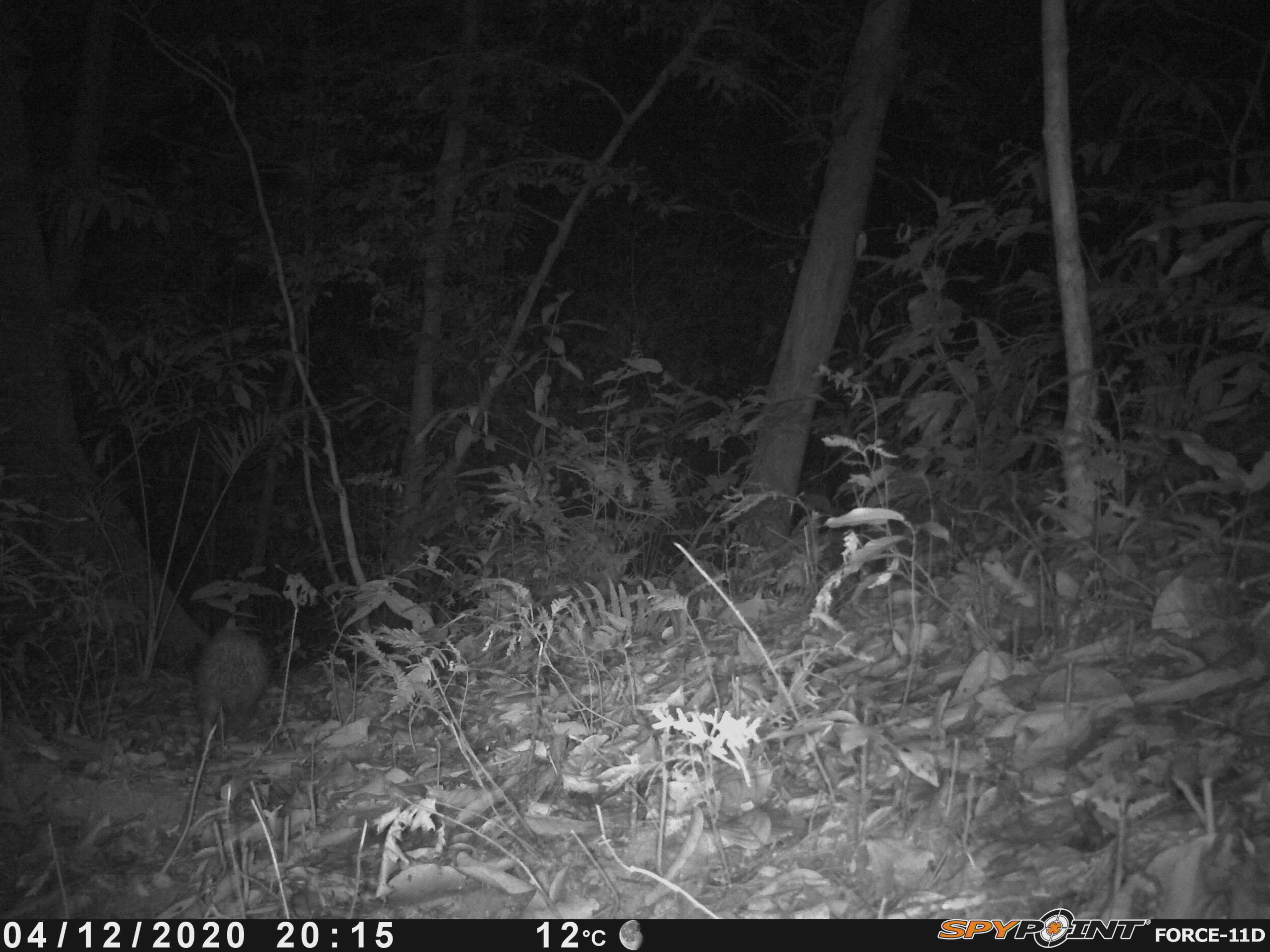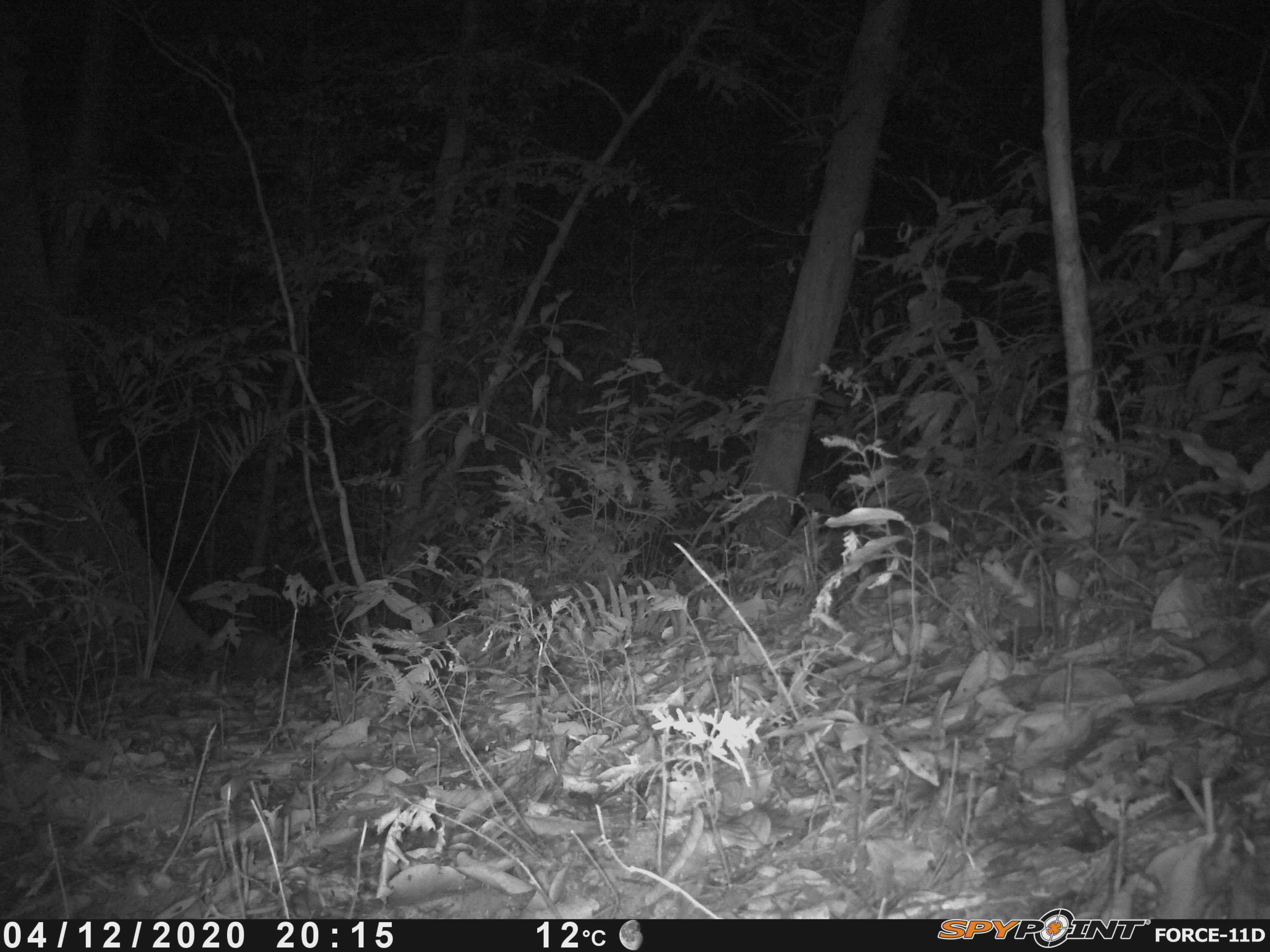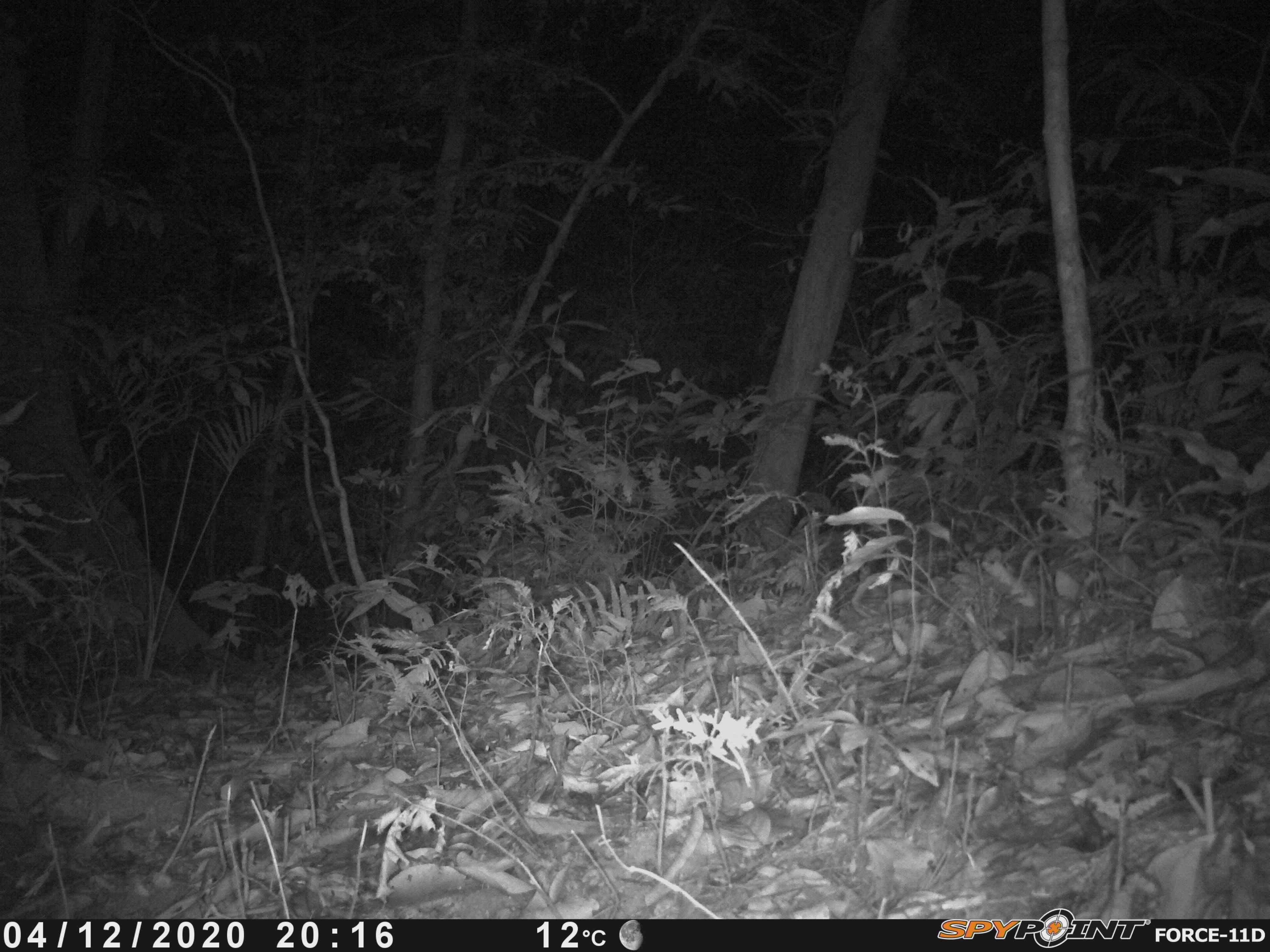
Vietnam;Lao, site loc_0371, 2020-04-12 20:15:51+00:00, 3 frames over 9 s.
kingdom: Animalia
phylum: Chordata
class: Mammalia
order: Rodentia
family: Hystricidae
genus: Atherurus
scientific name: Atherurus macrourus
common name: asiatic brush-tailed porcupine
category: asiatic brush tailed porcupine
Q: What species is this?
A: Asiatic brush tailed porcupine (asiatic brush-tailed porcupine) (Atherurus macrourus).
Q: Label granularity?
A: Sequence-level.